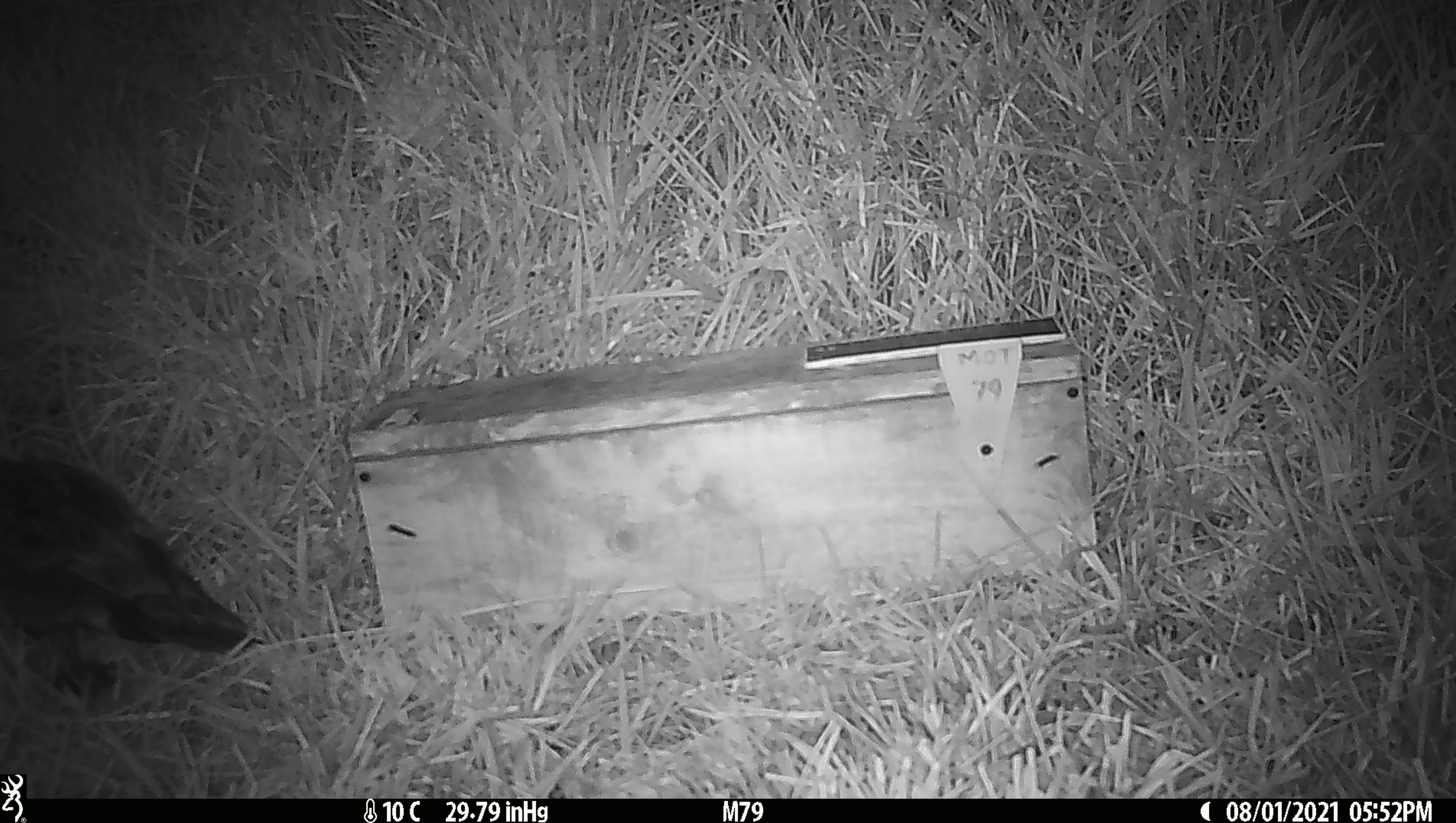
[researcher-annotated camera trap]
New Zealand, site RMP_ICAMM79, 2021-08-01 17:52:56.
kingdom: Animalia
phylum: Chordata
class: Aves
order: Anseriformes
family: Anatidae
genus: Anas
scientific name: Anas chlorotis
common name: brown teal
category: pateke